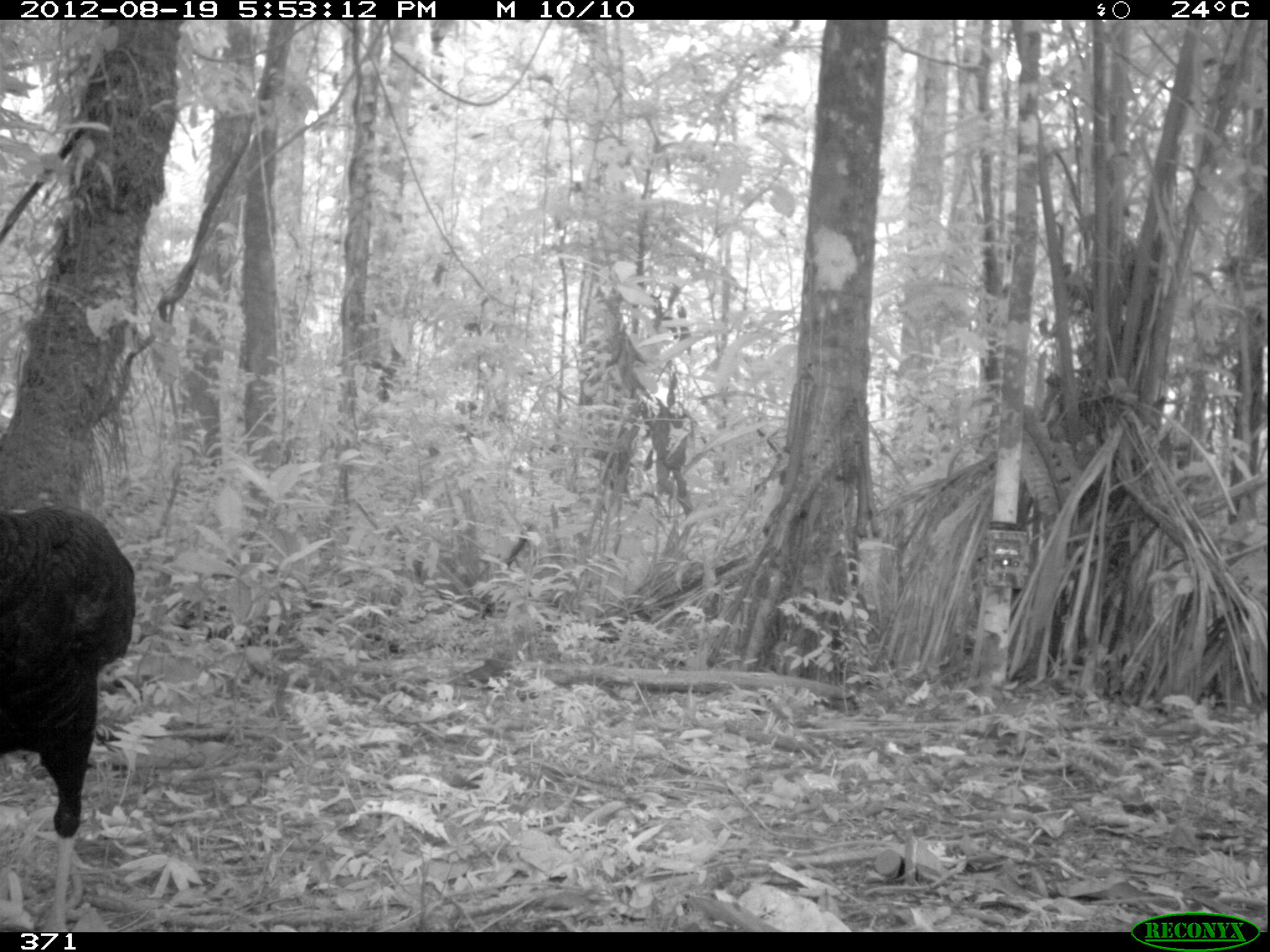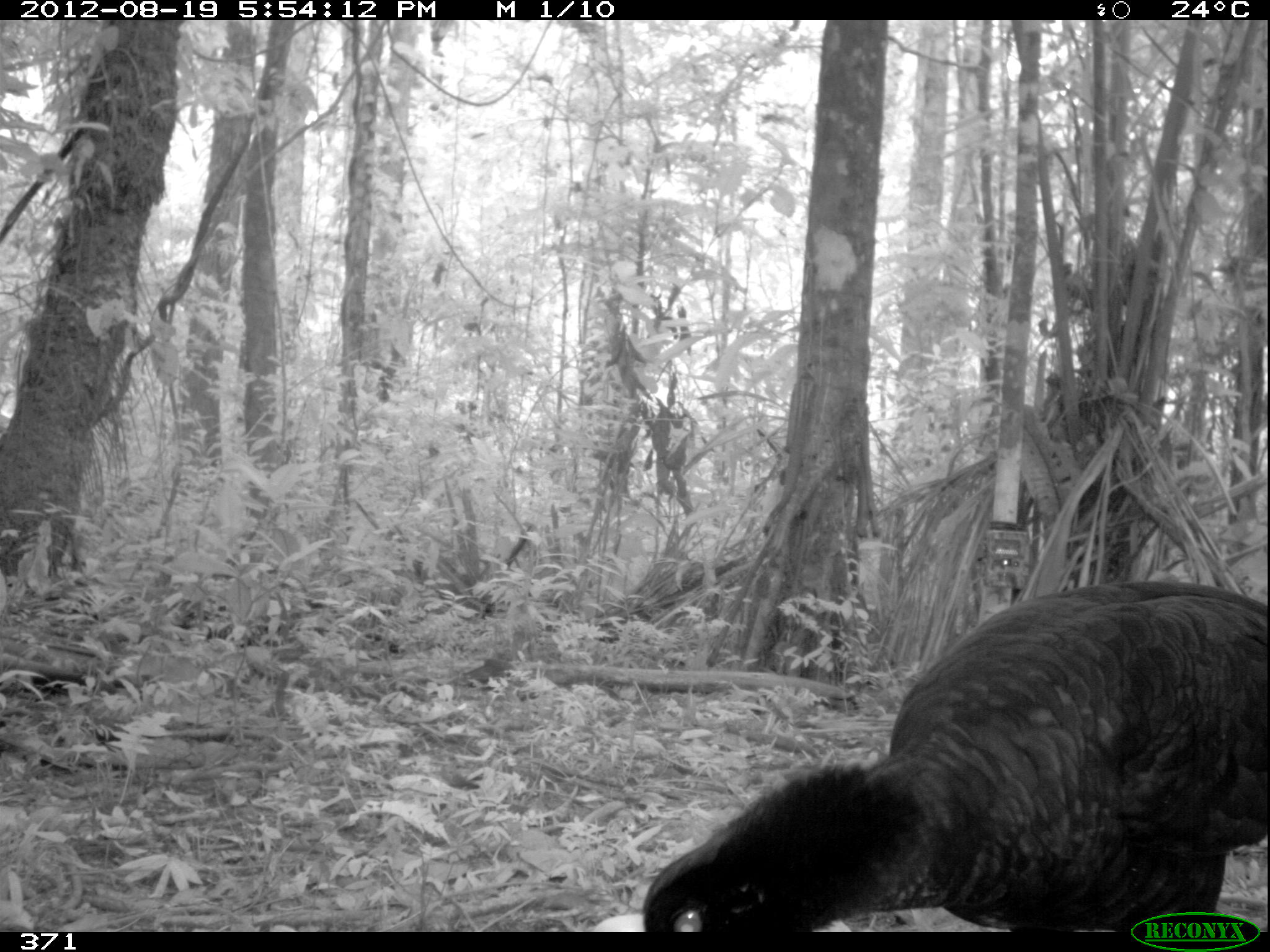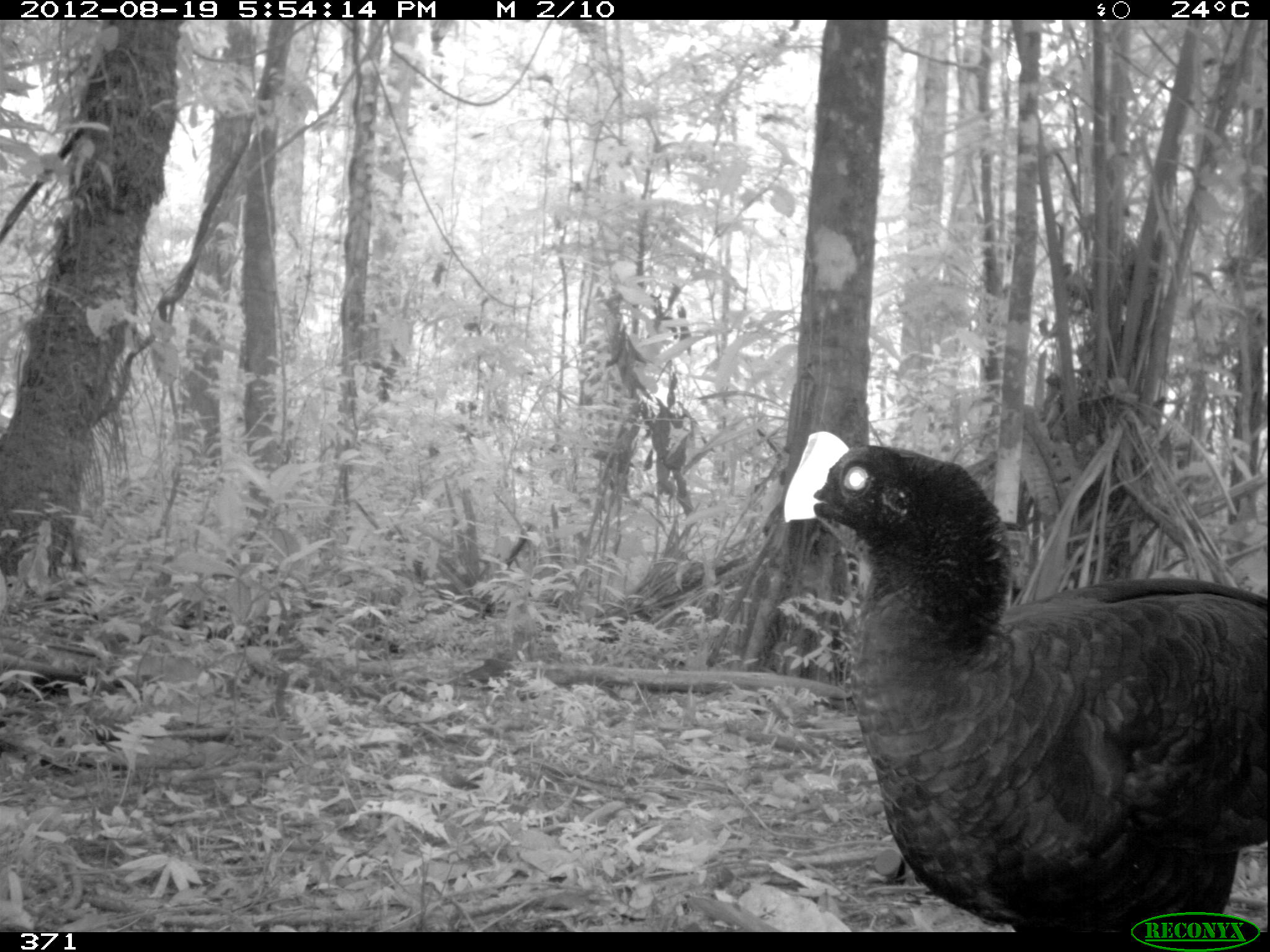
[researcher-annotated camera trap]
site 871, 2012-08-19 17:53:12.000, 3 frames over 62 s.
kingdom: Animalia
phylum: Chordata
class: Aves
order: Galliformes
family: Cracidae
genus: Mitu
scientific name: Mitu tuberosum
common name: razor-billed curassow